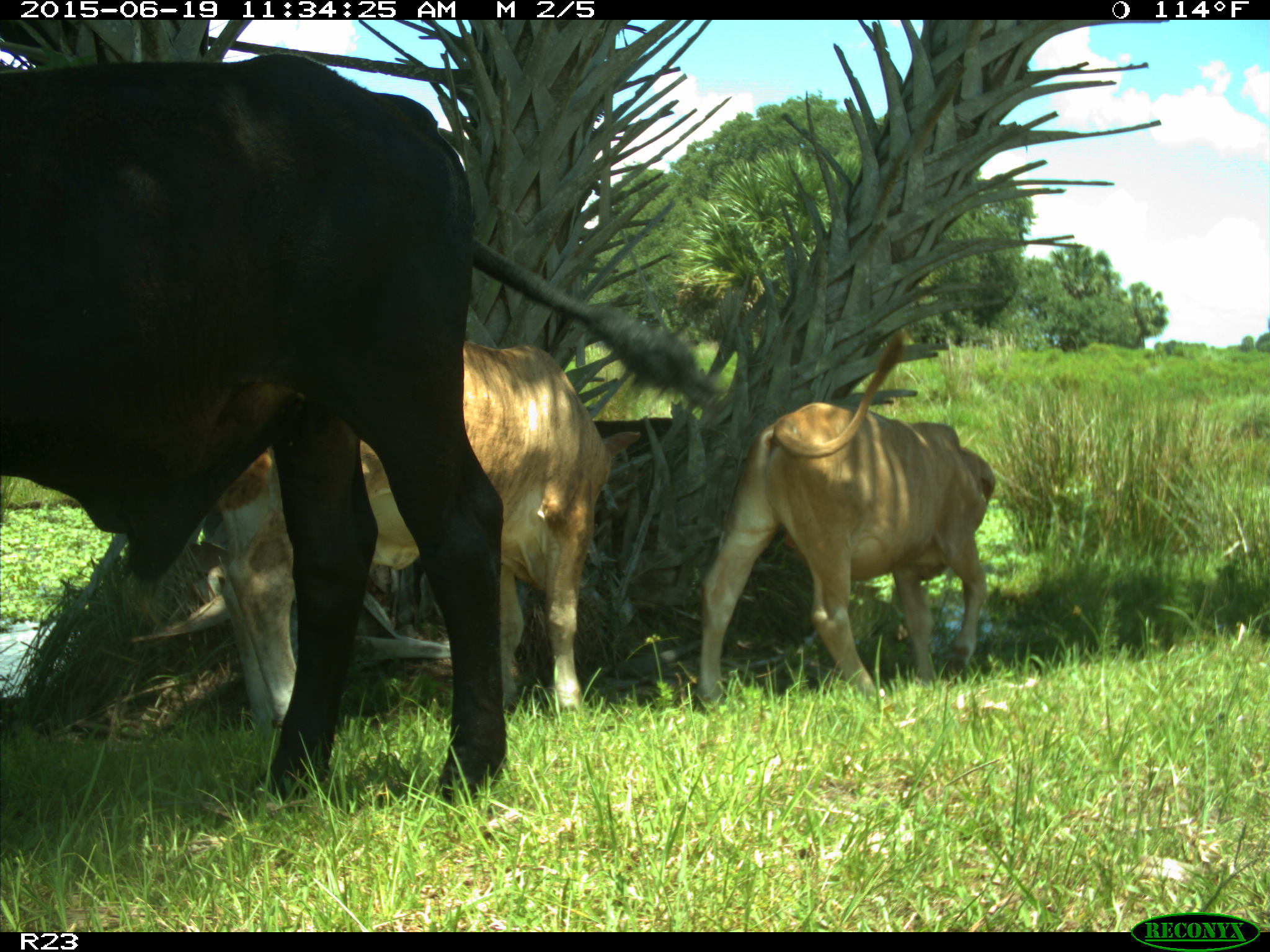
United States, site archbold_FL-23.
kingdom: Animalia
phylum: Chordata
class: Mammalia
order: Artiodactyla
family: Bovidae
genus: Bos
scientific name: Bos taurus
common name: domestic cow